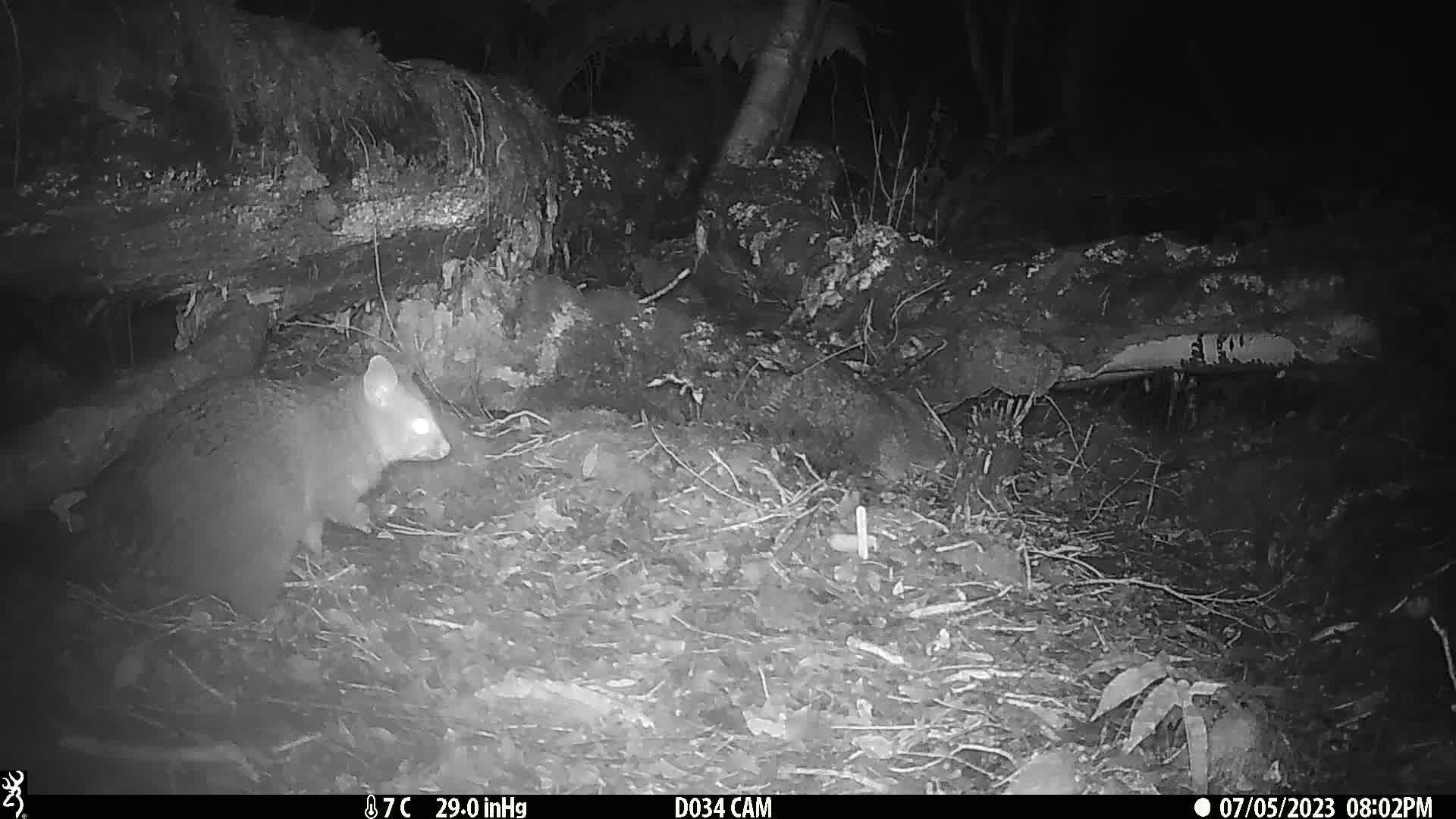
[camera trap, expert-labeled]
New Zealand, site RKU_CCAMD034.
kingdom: Animalia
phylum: Chordata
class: Mammalia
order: Diprotodontia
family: Phalangeridae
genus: Trichosurus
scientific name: Trichosurus vulpecula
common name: common brushtail possum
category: possum